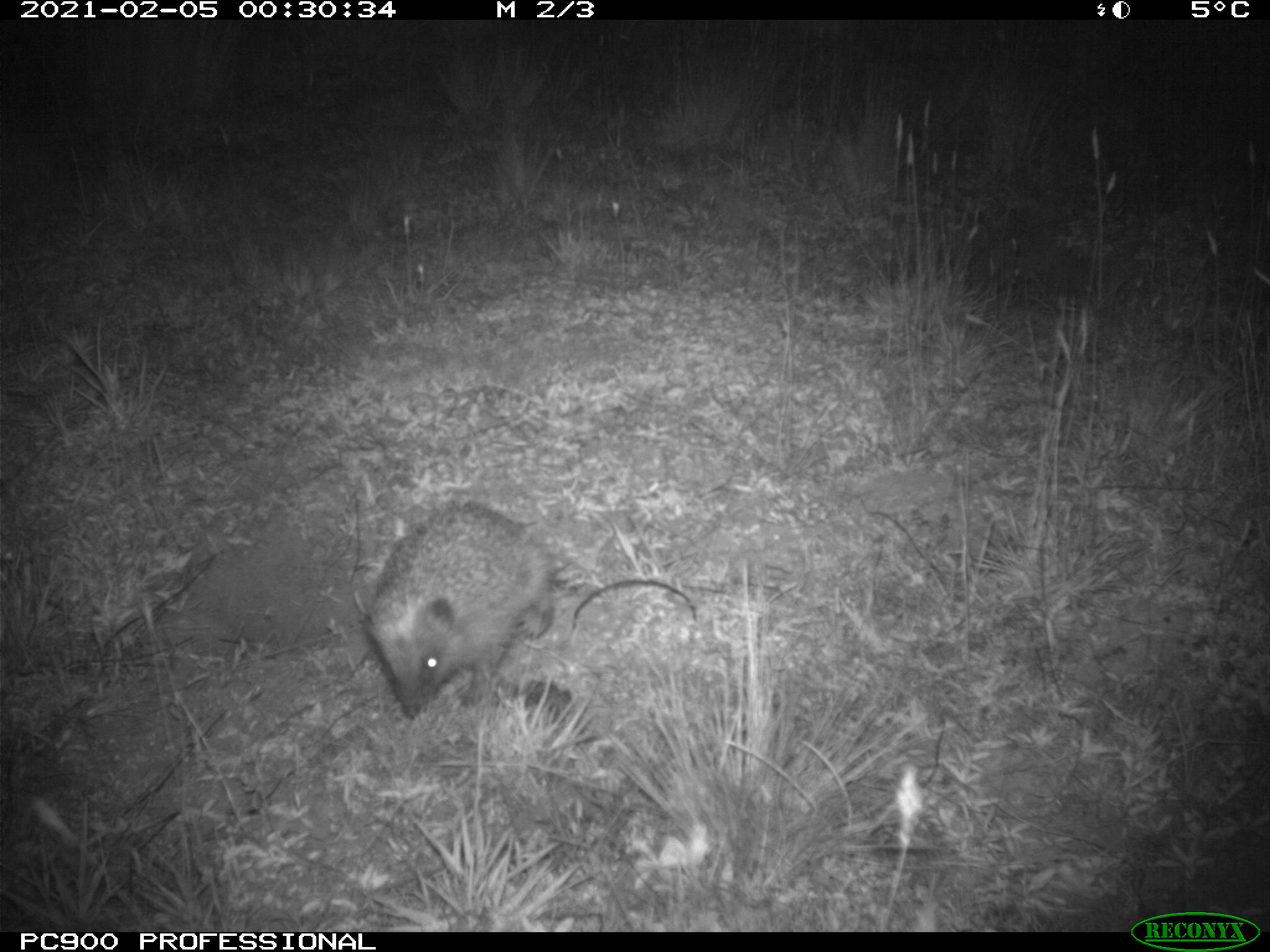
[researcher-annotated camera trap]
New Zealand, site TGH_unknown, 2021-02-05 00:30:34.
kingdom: Animalia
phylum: Chordata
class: Mammalia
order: Eulipotyphla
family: Erinaceidae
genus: Erinaceus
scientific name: Erinaceus europaeus europaeus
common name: european hedgehog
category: hedgehog